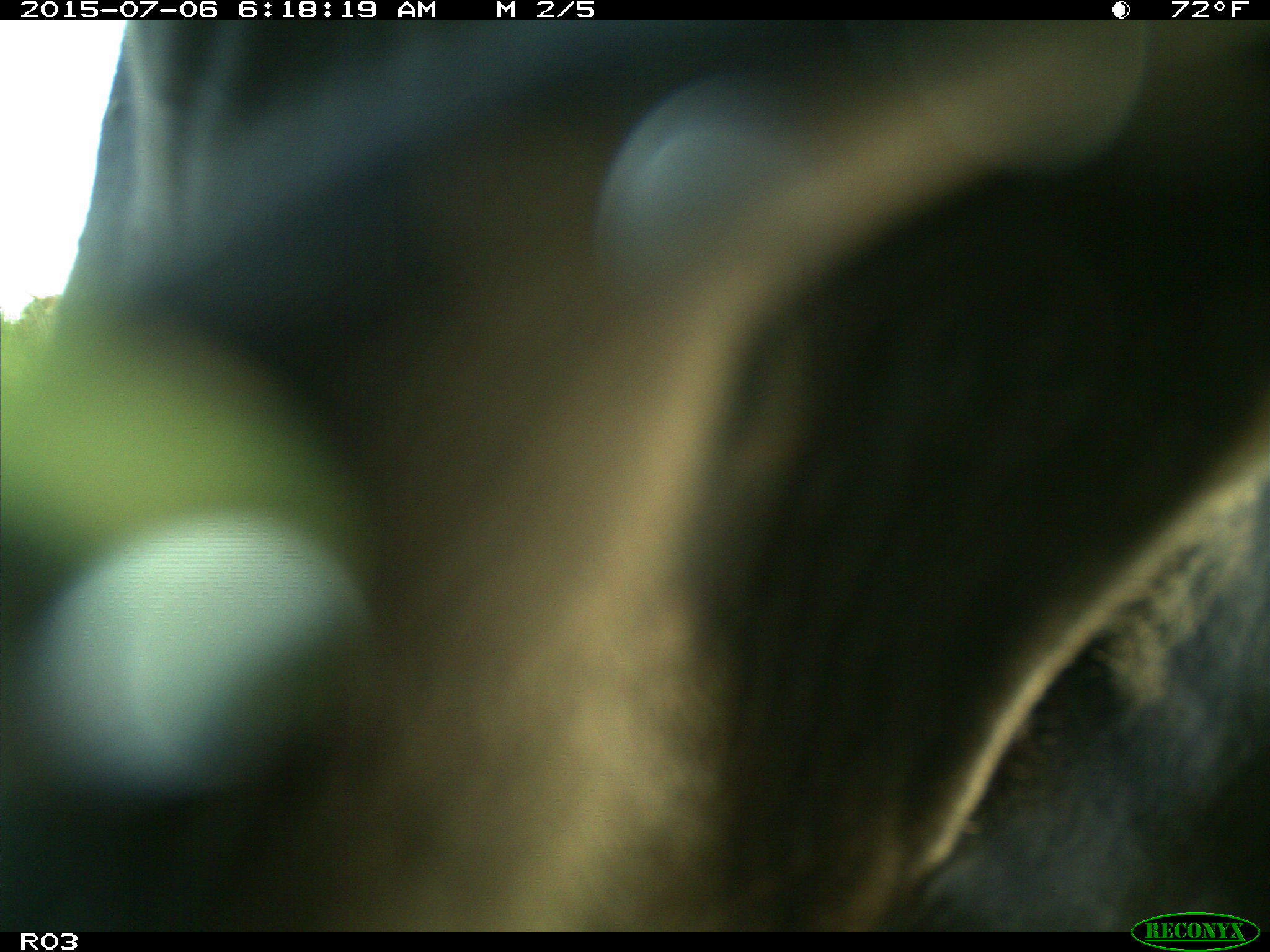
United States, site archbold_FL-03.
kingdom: Animalia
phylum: Chordata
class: Mammalia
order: Artiodactyla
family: Bovidae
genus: Bos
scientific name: Bos taurus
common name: domestic cow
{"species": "Bos taurus (domestic cow)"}